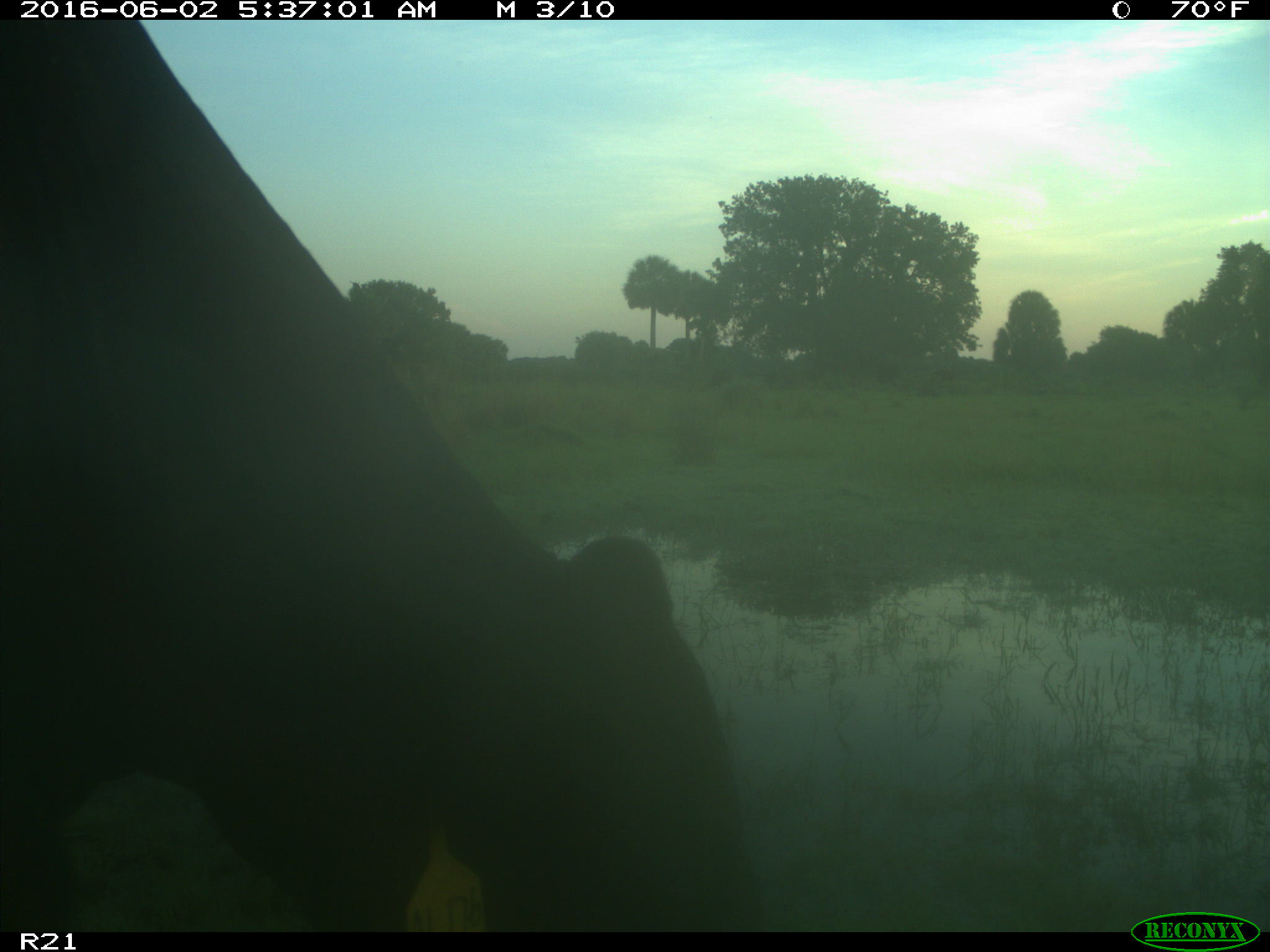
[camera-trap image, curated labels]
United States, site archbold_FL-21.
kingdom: Animalia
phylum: Chordata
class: Mammalia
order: Artiodactyla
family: Bovidae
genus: Bos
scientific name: Bos taurus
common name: domestic cow